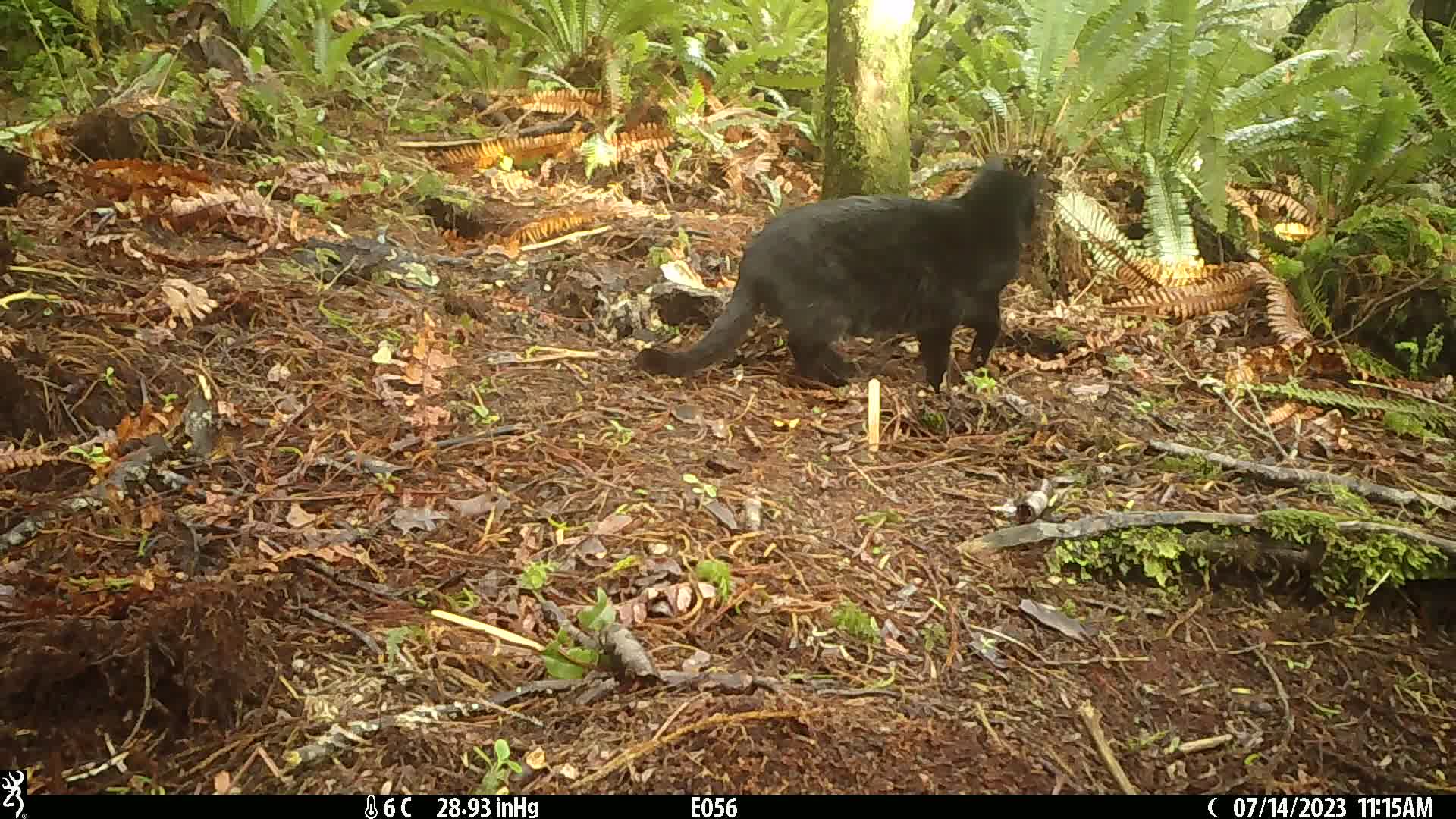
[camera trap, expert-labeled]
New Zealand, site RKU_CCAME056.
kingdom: Animalia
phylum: Chordata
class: Mammalia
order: Carnivora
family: Felidae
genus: Felis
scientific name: Felis catus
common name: domestic cat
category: cat